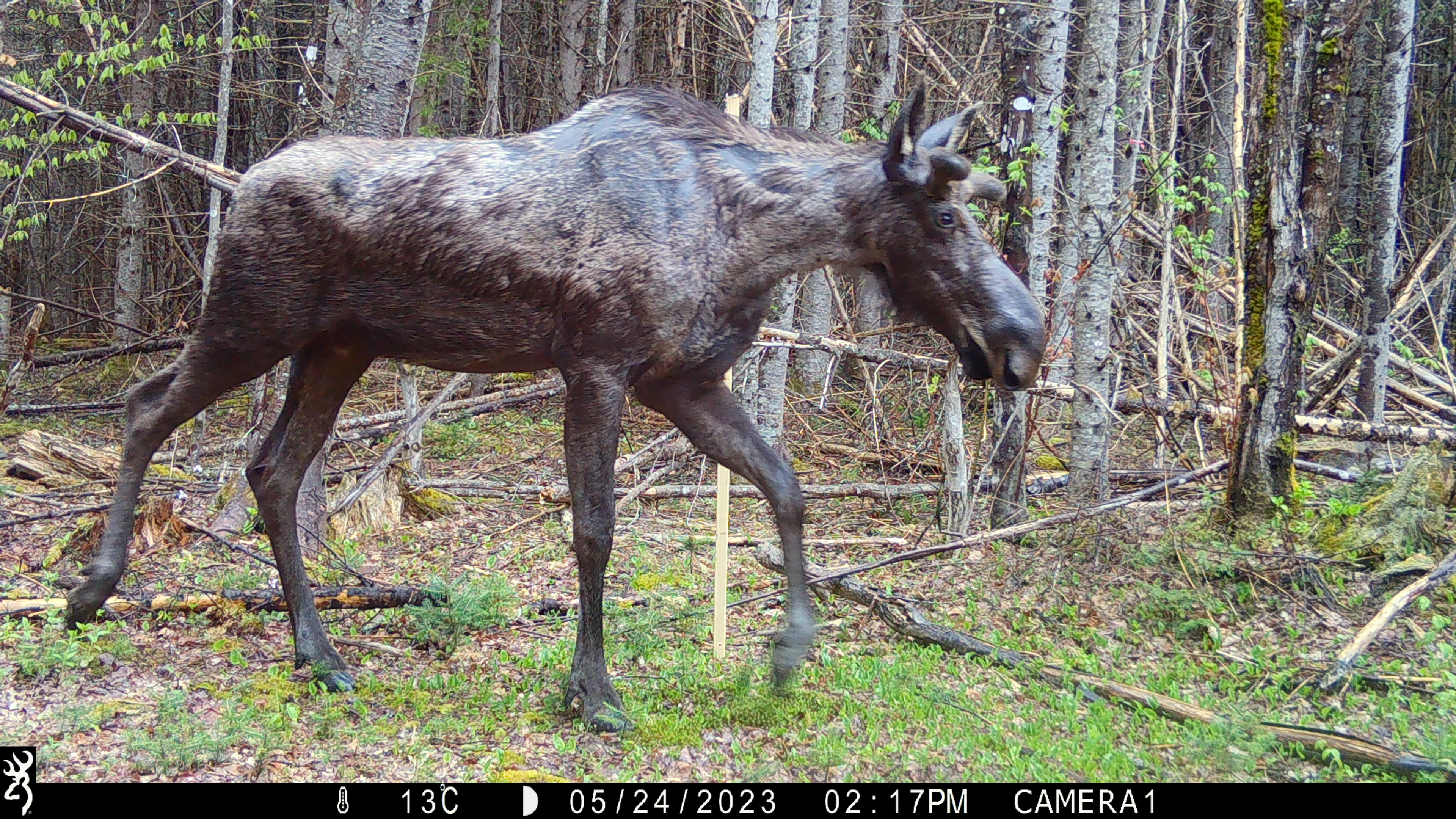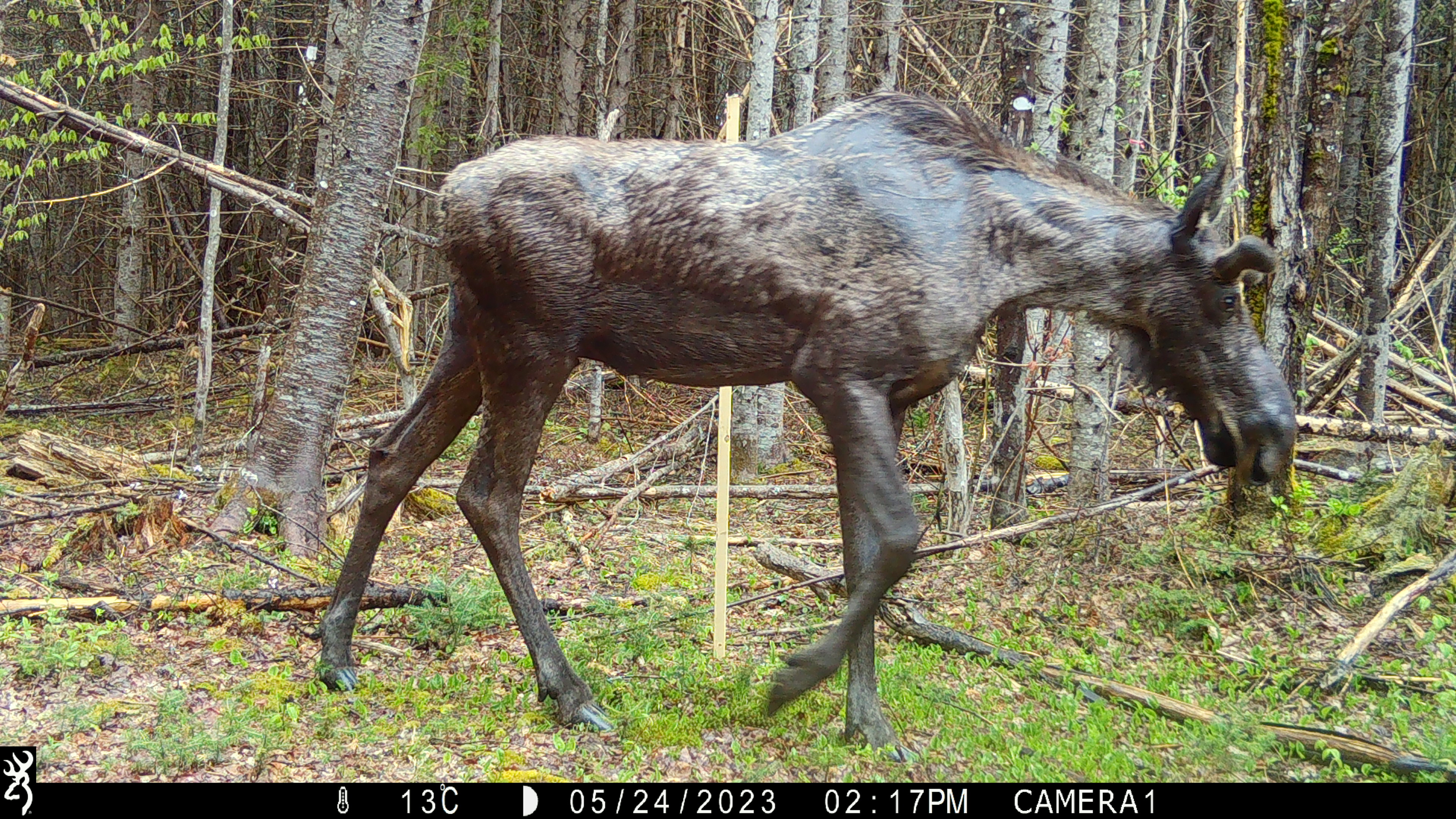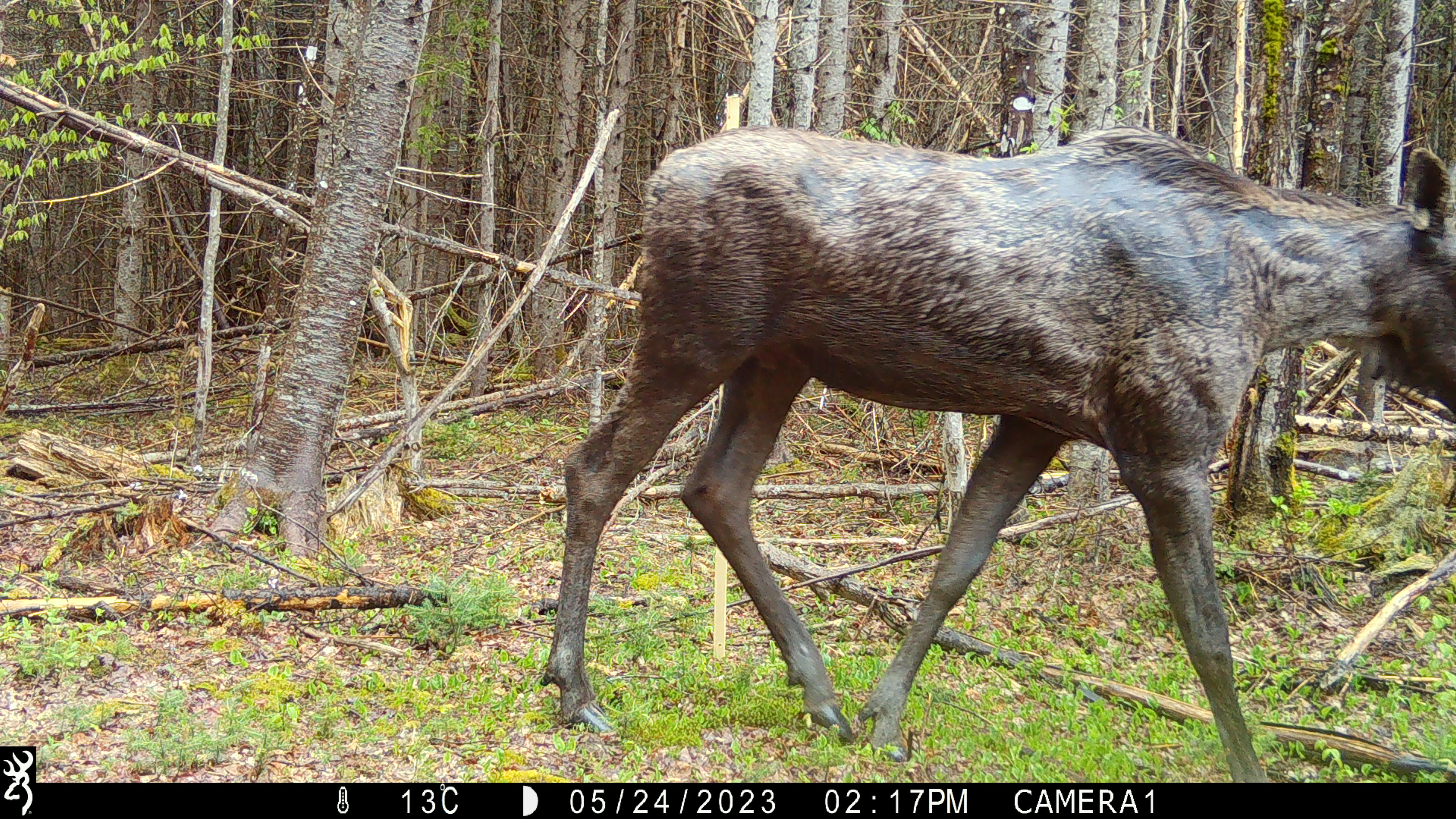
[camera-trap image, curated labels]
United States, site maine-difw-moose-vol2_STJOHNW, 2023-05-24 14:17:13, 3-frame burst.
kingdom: Animalia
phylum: Chordata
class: Mammalia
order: Artiodactyla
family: Cervidae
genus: Alces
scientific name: Alces alces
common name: moose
Moose (Alces alces).